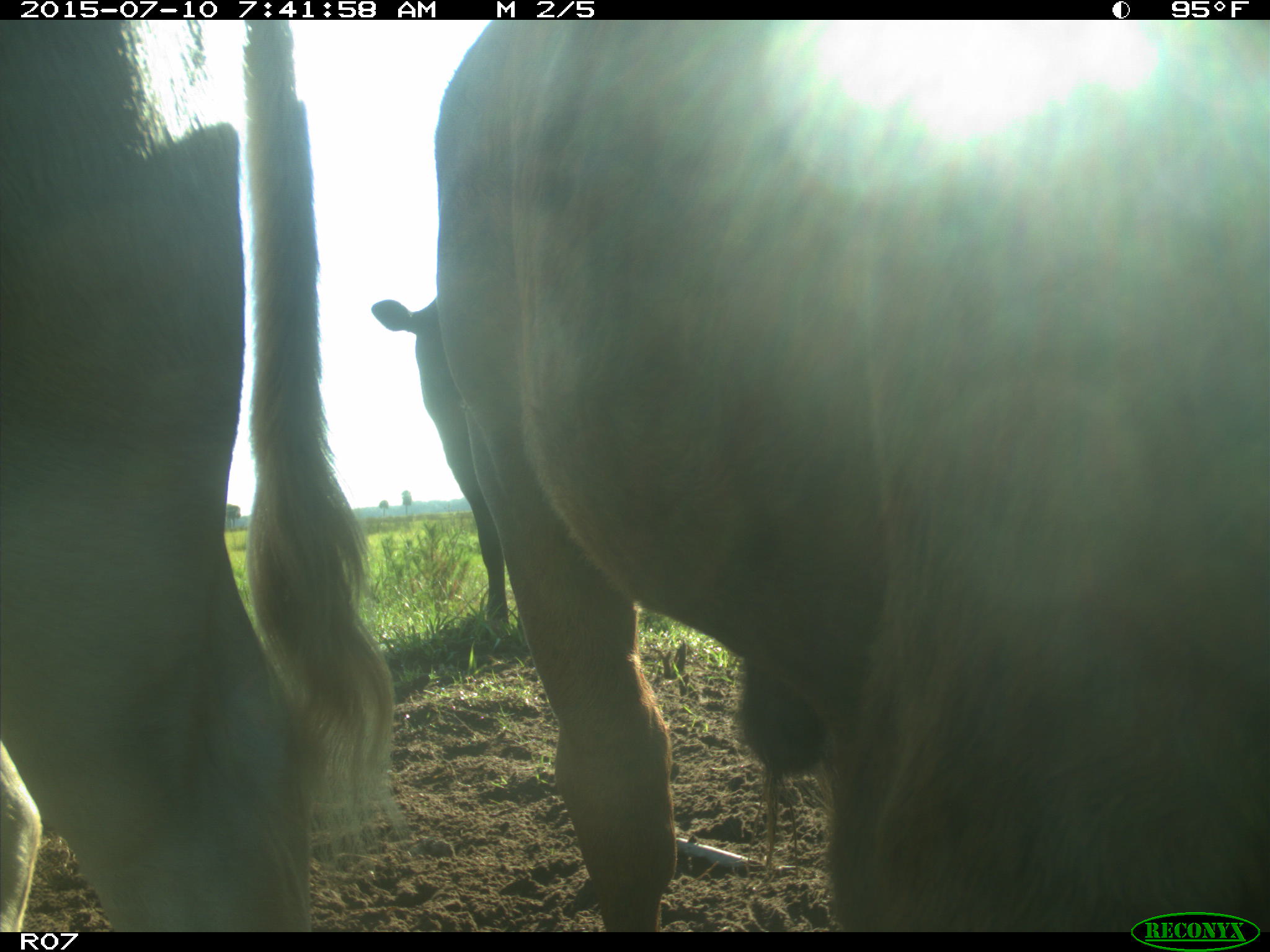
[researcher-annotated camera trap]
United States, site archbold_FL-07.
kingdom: Animalia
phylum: Chordata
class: Mammalia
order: Artiodactyla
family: Bovidae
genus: Bos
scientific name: Bos taurus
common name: domestic cow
Bos taurus (domestic cow).